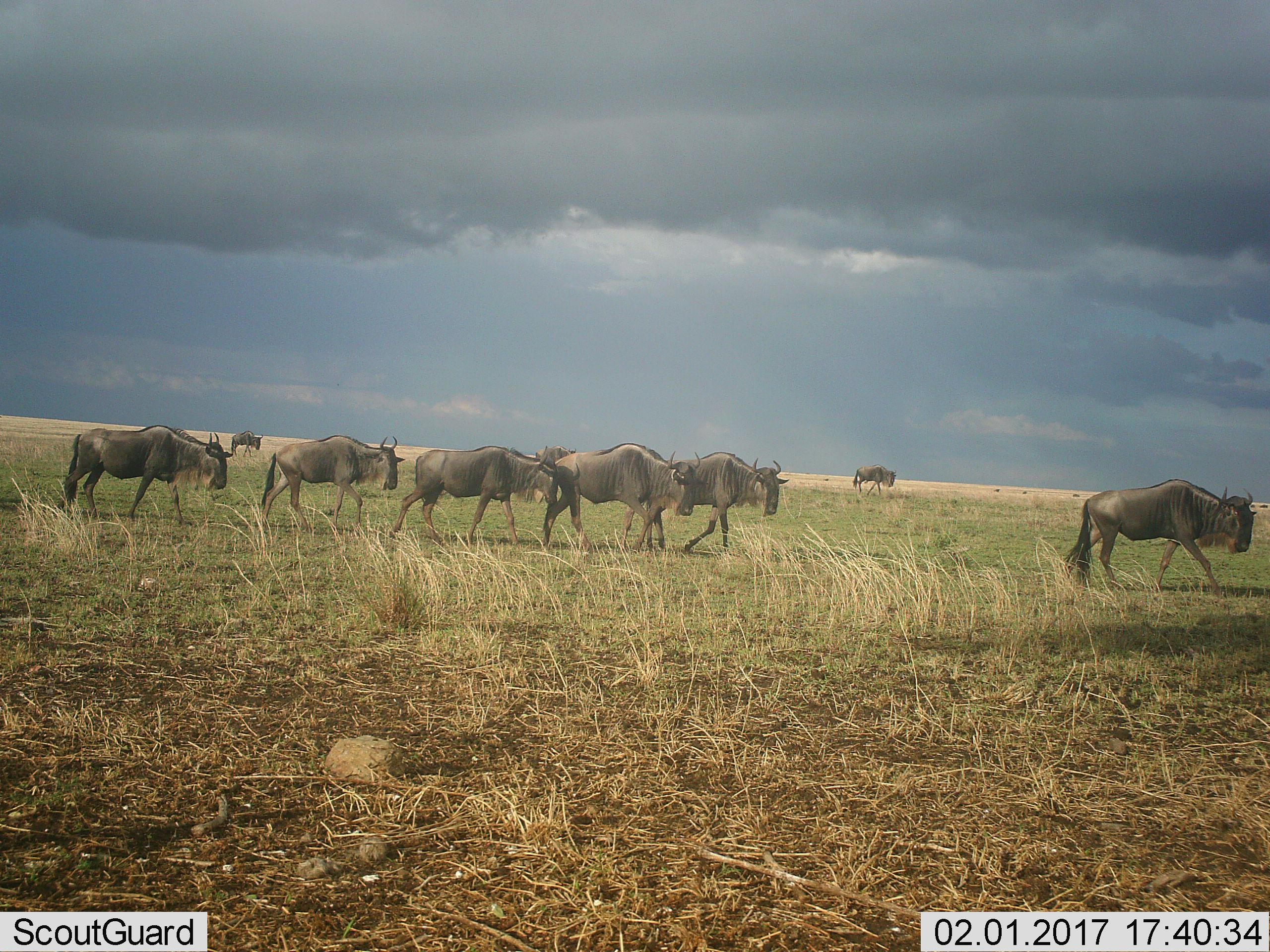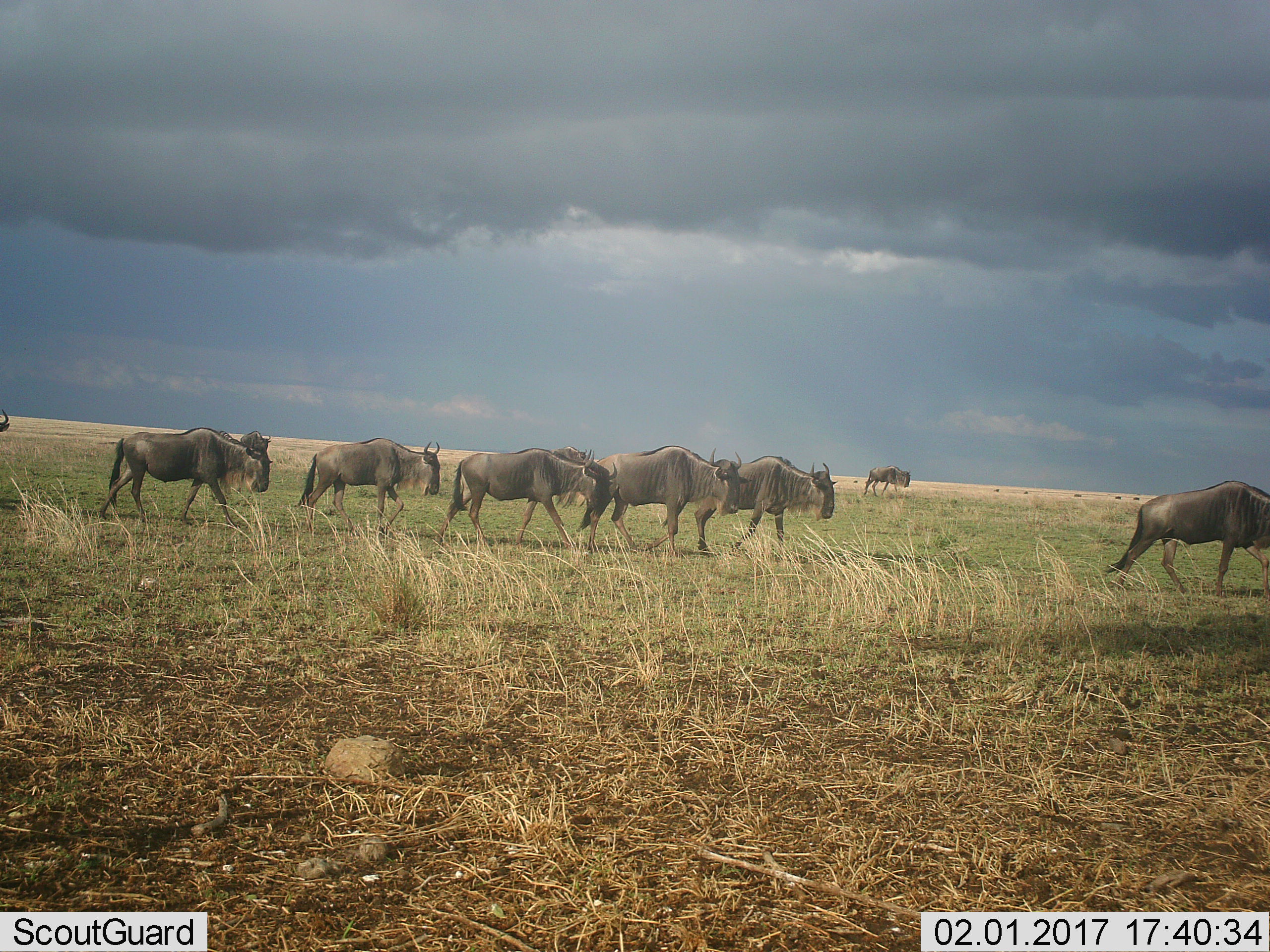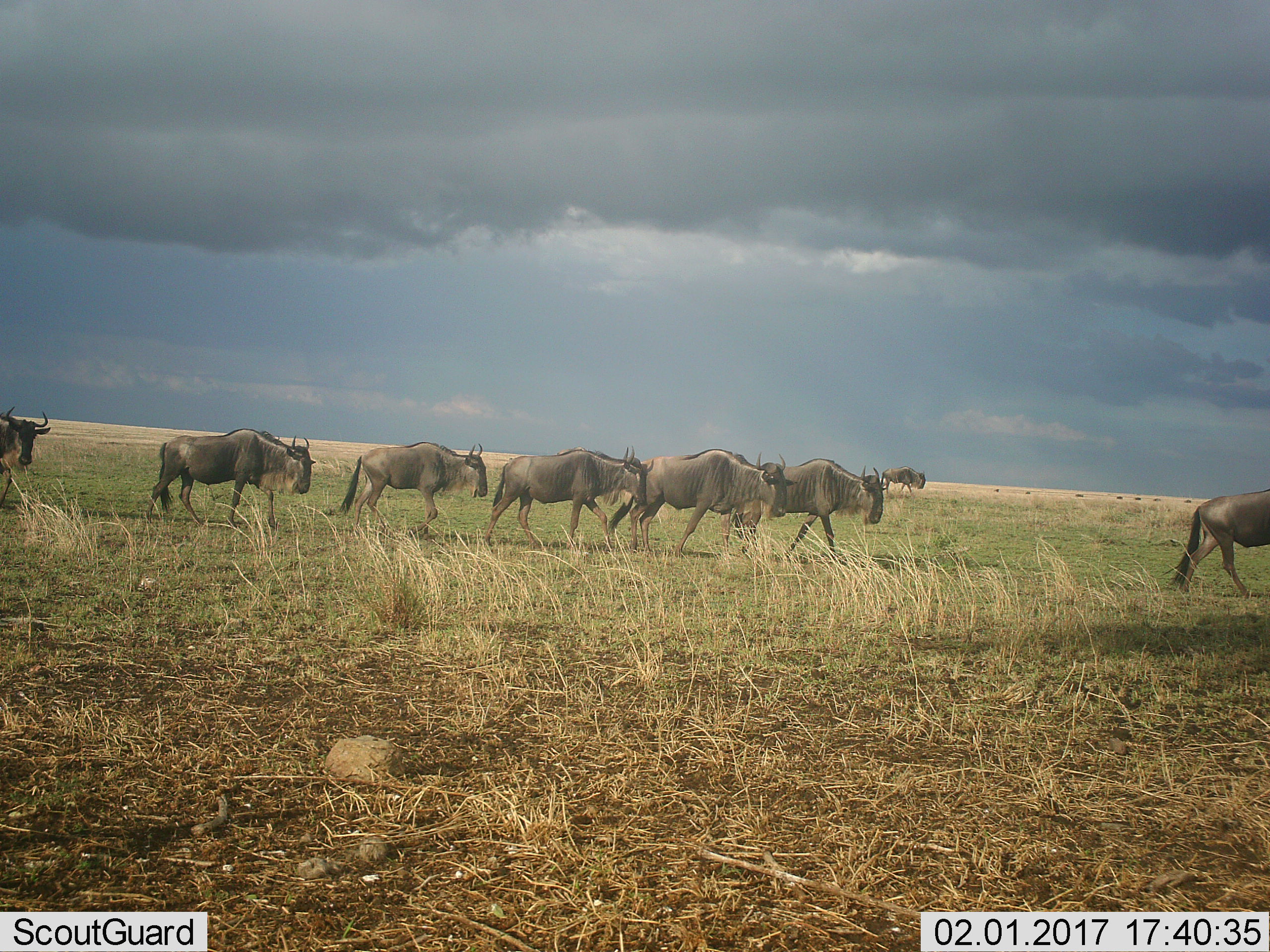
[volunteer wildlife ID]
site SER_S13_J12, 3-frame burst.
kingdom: Animalia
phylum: Chordata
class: Mammalia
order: Artiodactyla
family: Bovidae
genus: Connochaetes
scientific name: Connochaetes taurinus taurinus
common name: blue wildebeest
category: wildebeestblue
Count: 10.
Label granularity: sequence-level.